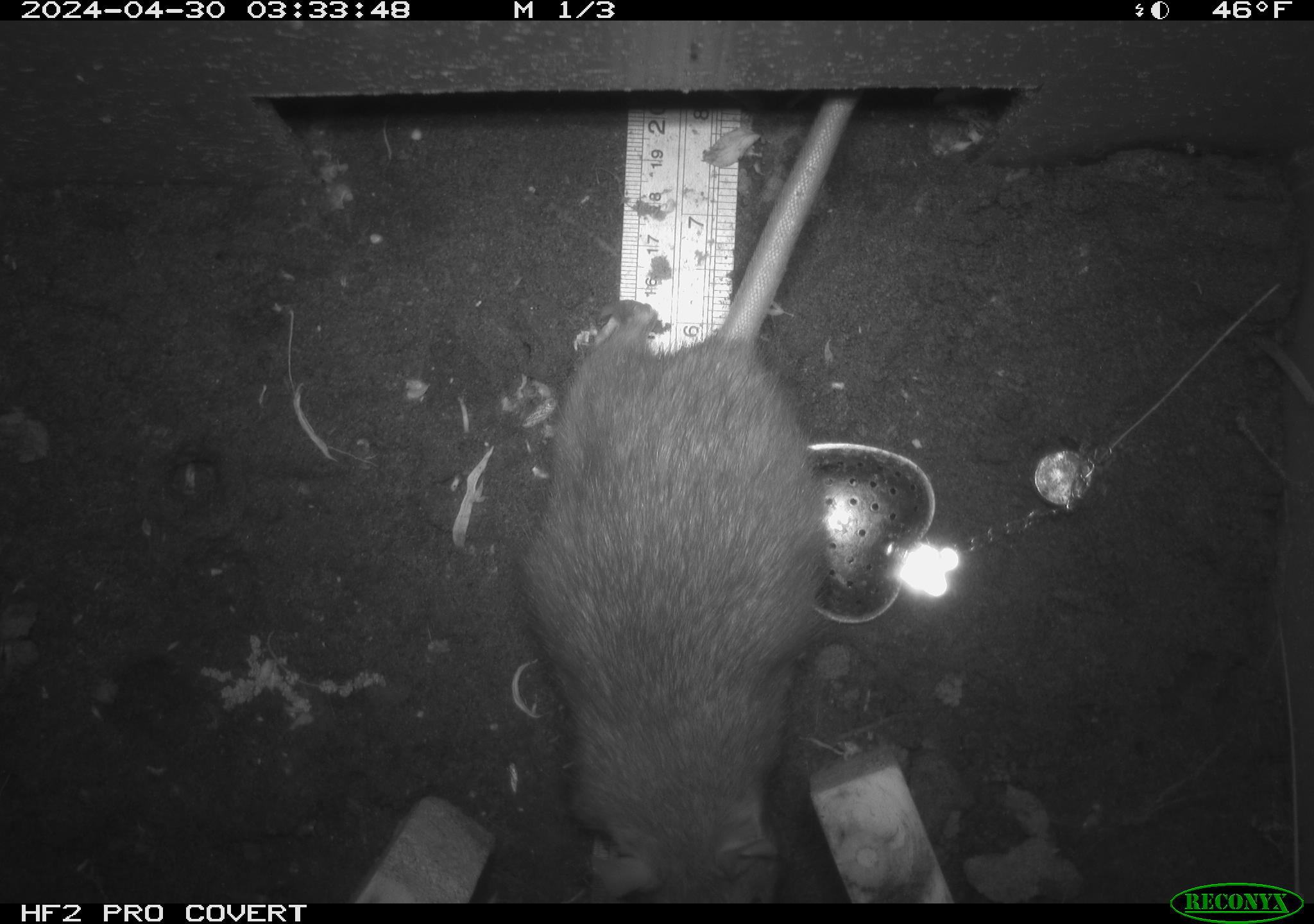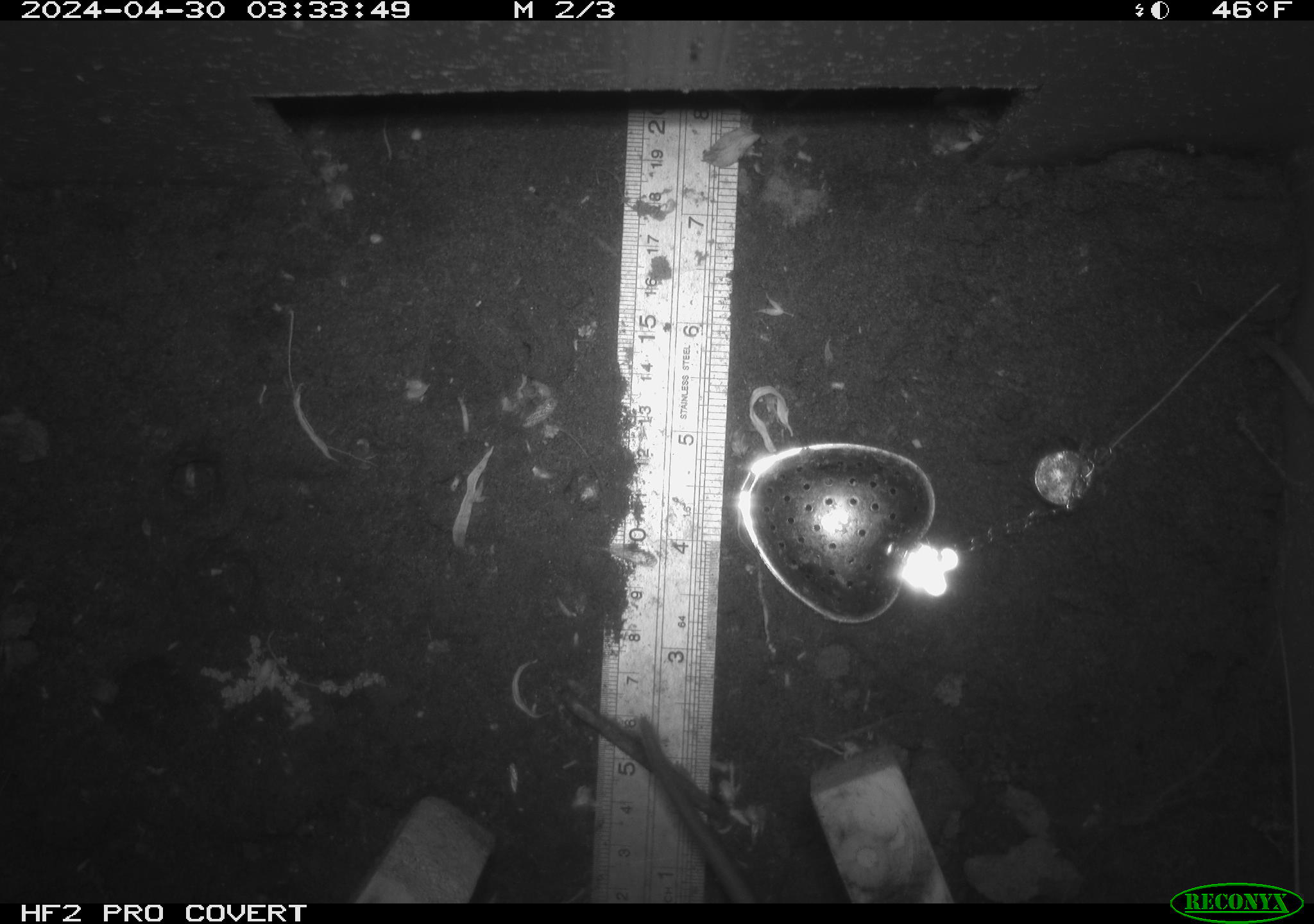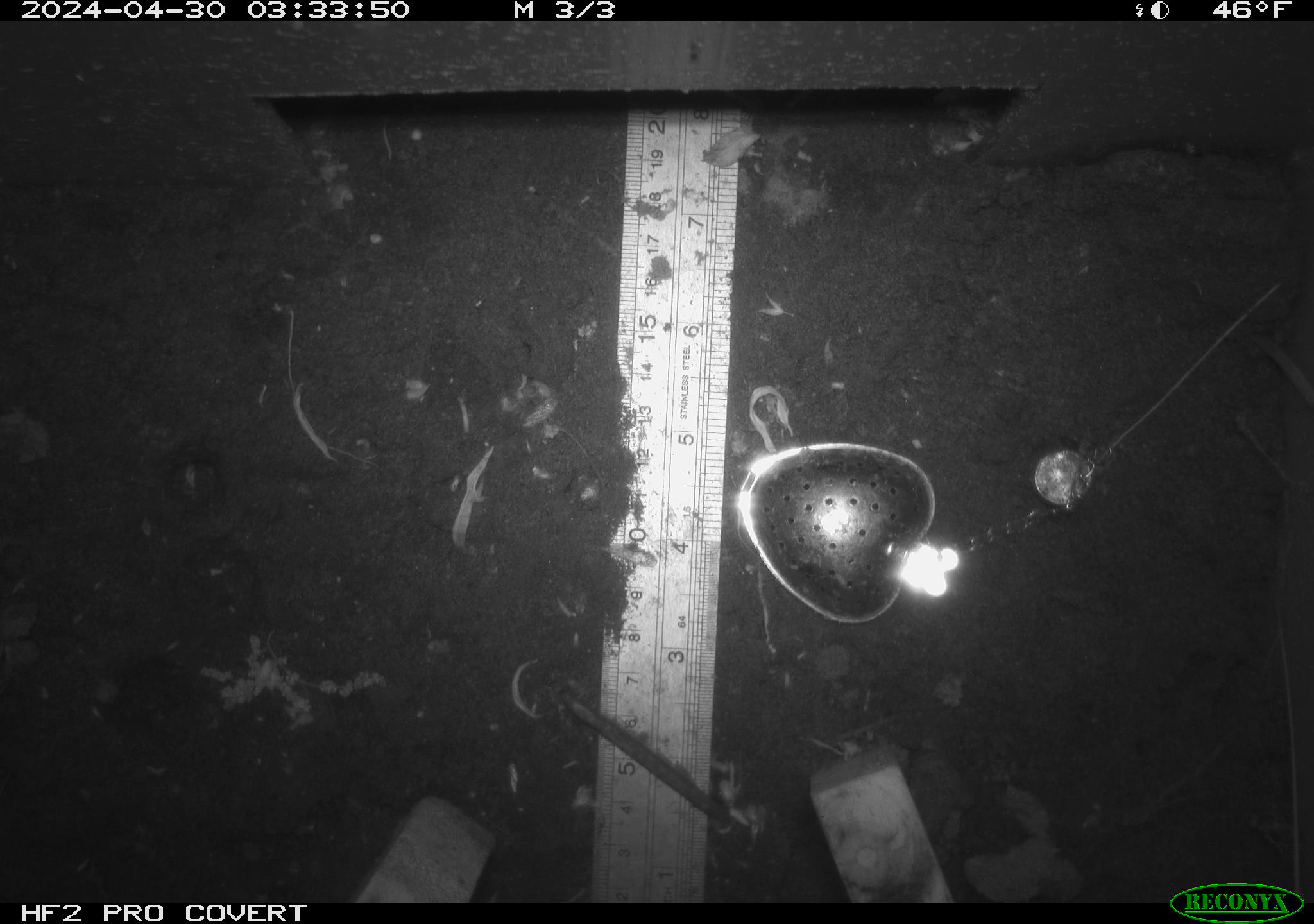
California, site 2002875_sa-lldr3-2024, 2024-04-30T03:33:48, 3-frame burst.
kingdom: Animalia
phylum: Chordata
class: Mammalia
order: Rodentia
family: Muridae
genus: Rattus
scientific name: Rattus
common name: rat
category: rattus species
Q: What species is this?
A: Rattus species (rat) (Rattus).